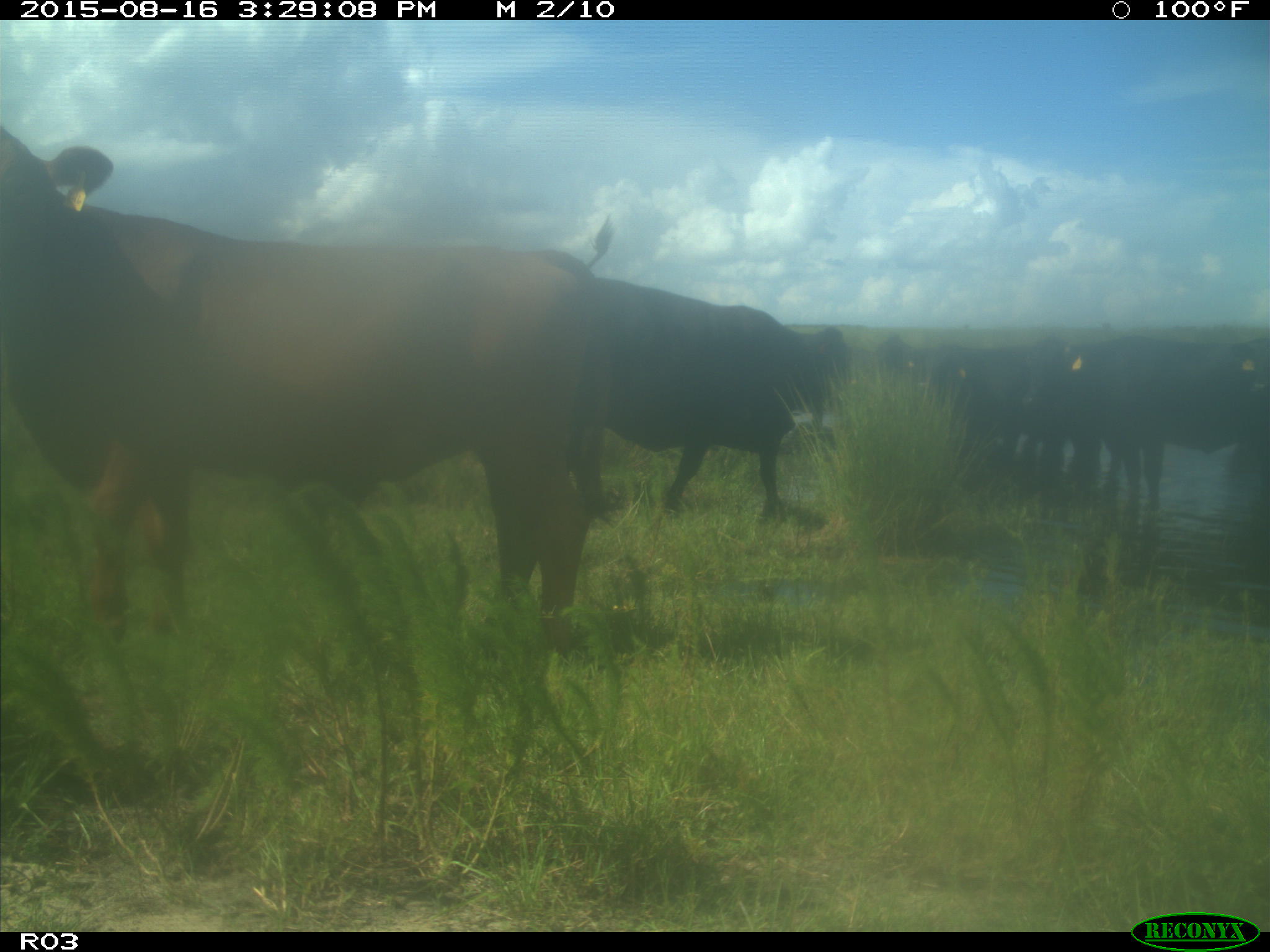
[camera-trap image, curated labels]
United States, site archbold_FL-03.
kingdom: Animalia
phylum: Chordata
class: Mammalia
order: Artiodactyla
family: Bovidae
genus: Bos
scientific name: Bos taurus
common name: domestic cow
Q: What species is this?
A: Bos taurus (domestic cow).